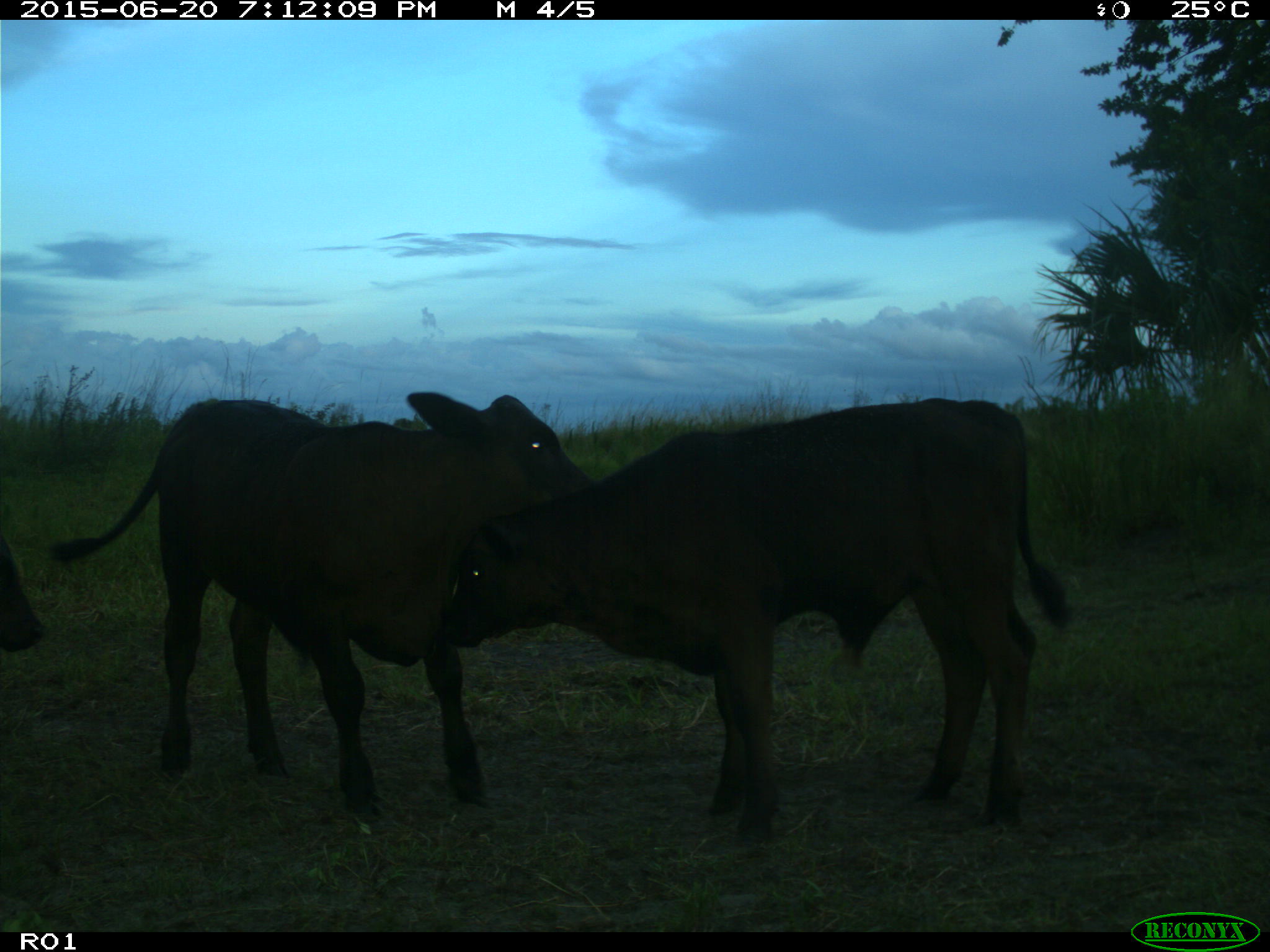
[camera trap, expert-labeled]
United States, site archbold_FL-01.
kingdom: Animalia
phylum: Chordata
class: Mammalia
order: Artiodactyla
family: Bovidae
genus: Bos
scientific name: Bos taurus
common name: domestic cow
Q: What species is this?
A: Bos taurus (domestic cow).